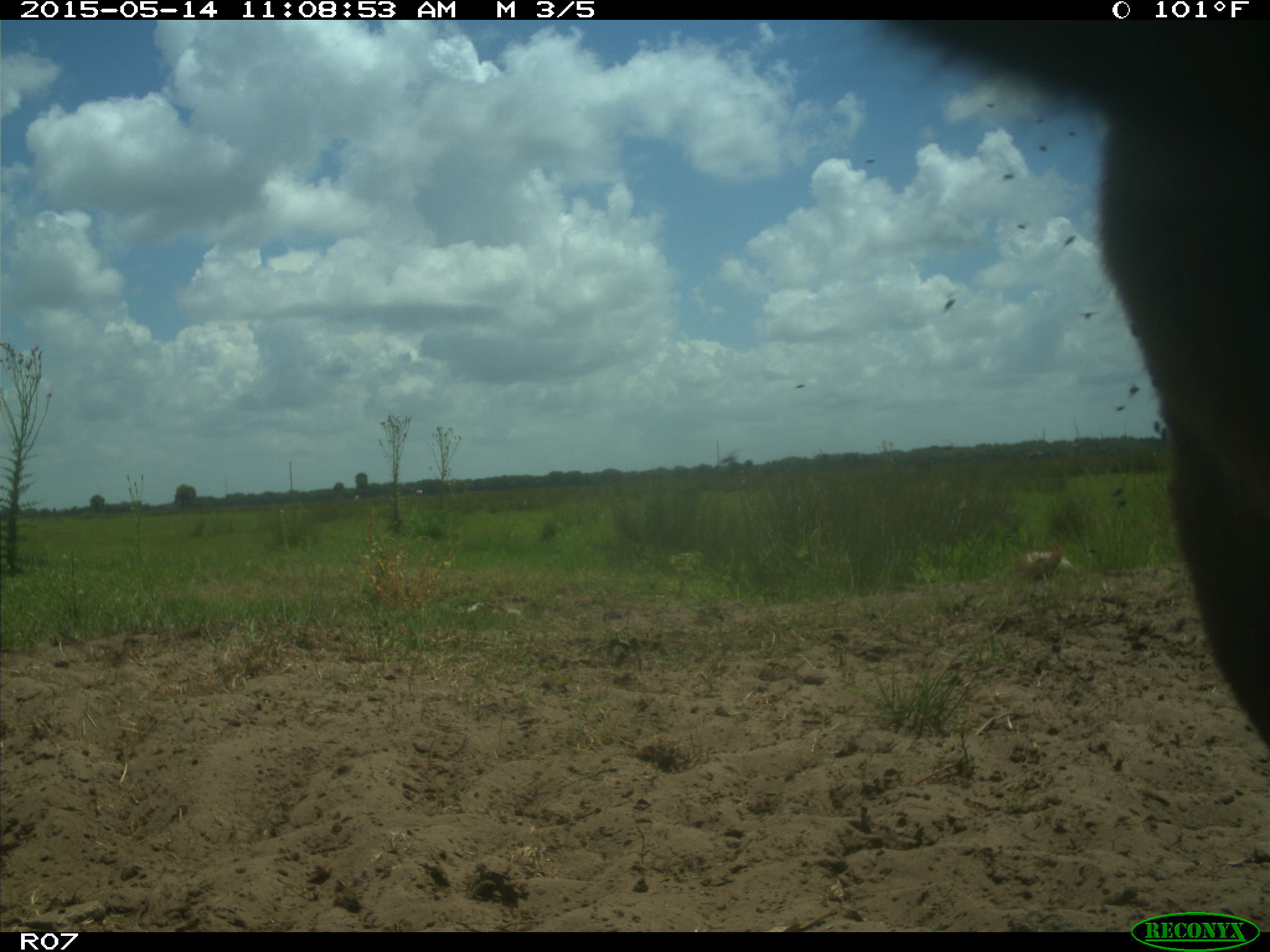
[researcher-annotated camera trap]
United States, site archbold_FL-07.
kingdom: Animalia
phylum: Chordata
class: Mammalia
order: Artiodactyla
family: Bovidae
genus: Bos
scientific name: Bos taurus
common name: domestic cow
Bos taurus (domestic cow).